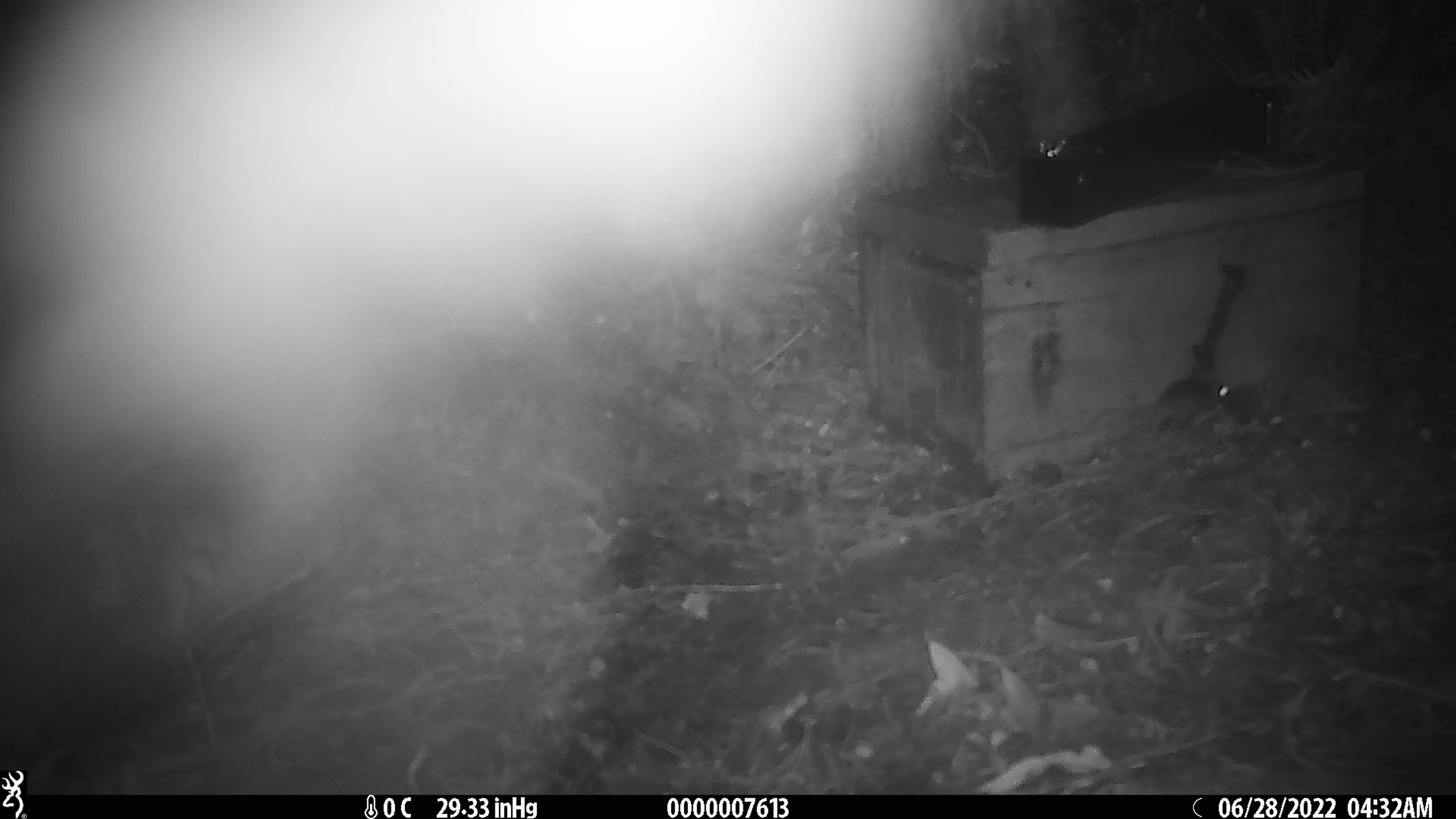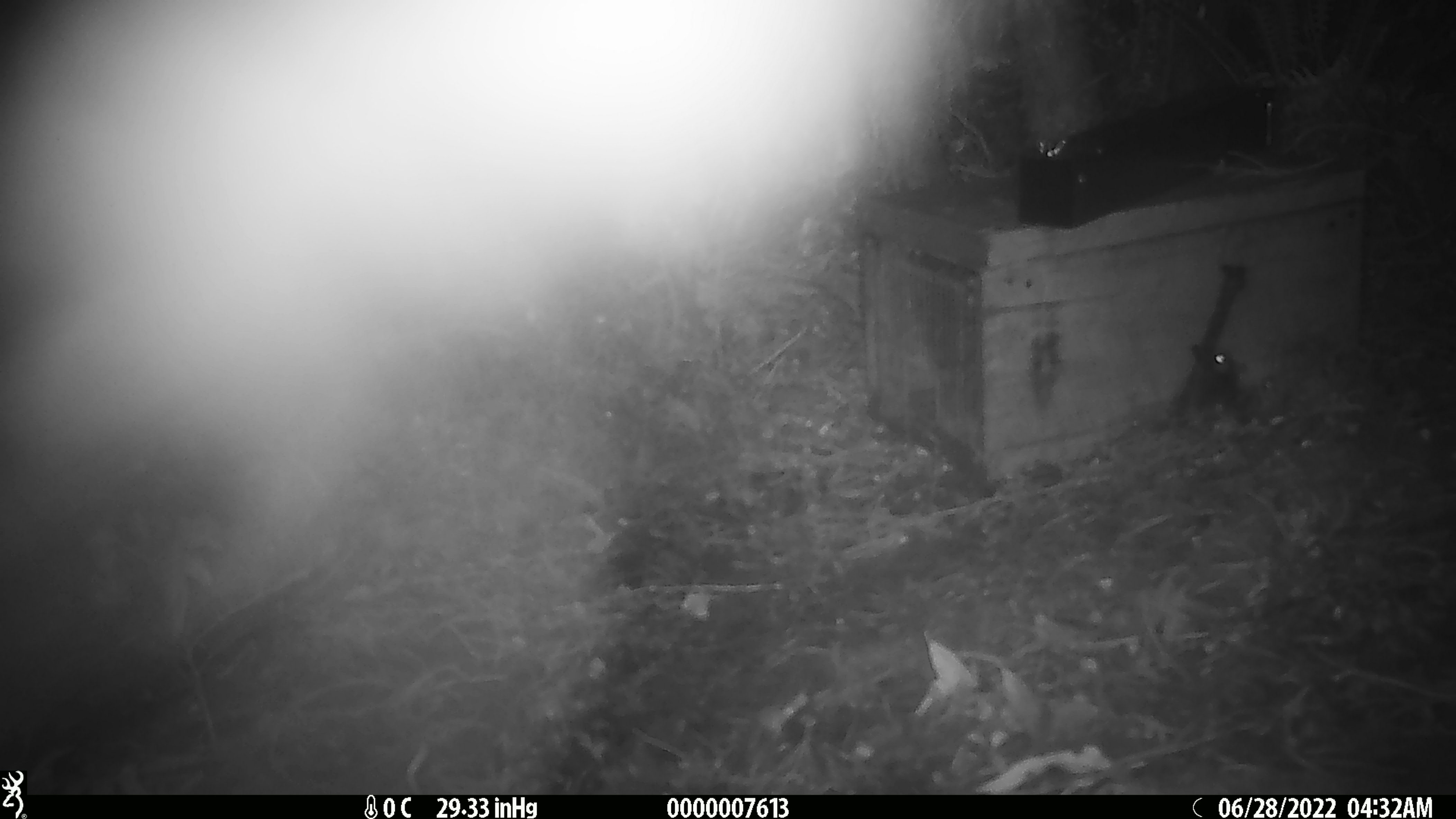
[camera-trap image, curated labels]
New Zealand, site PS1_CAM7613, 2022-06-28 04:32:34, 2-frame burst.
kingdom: Animalia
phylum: Chordata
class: Mammalia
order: Rodentia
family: Muridae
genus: Mus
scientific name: Mus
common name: mouse